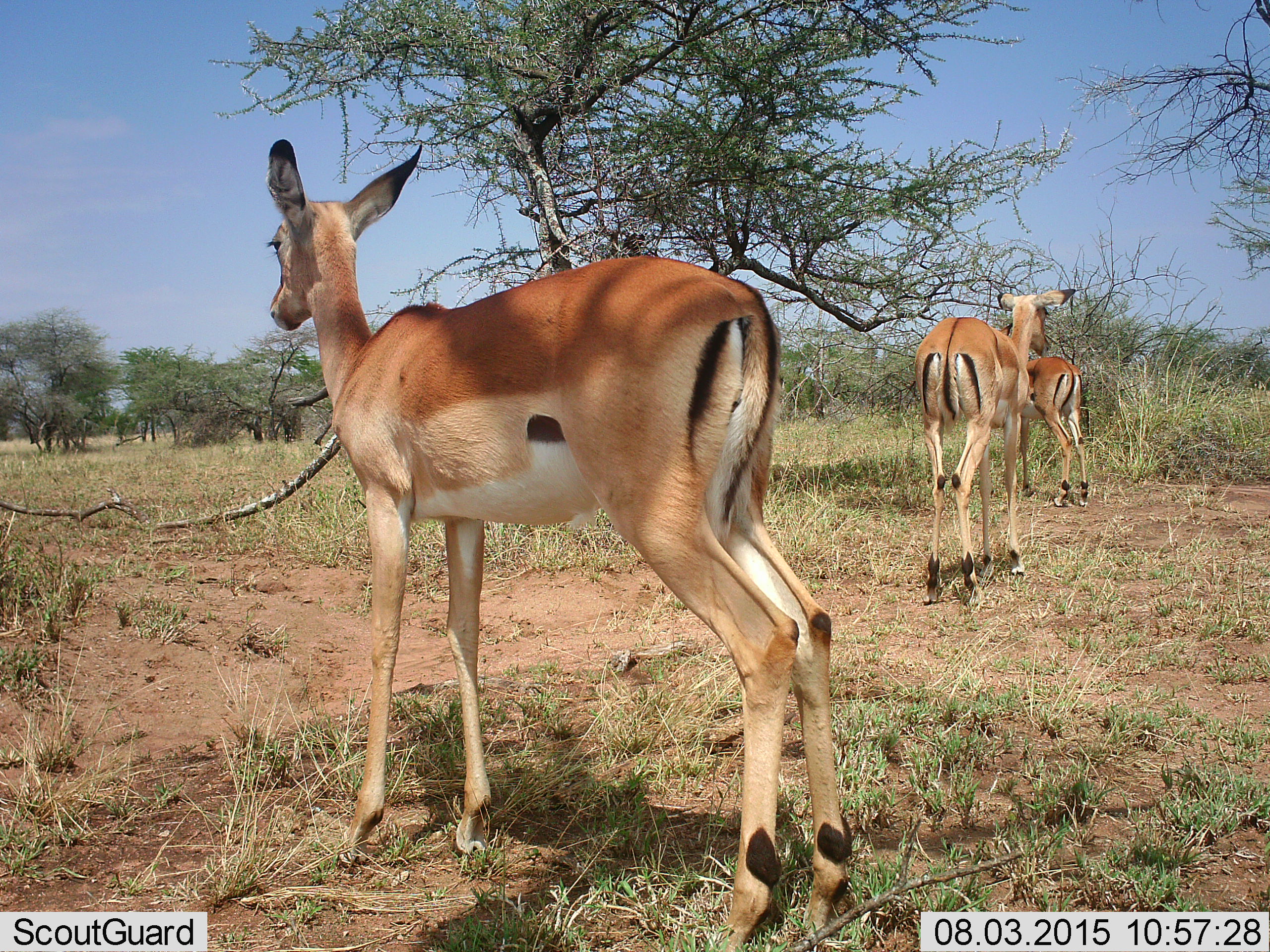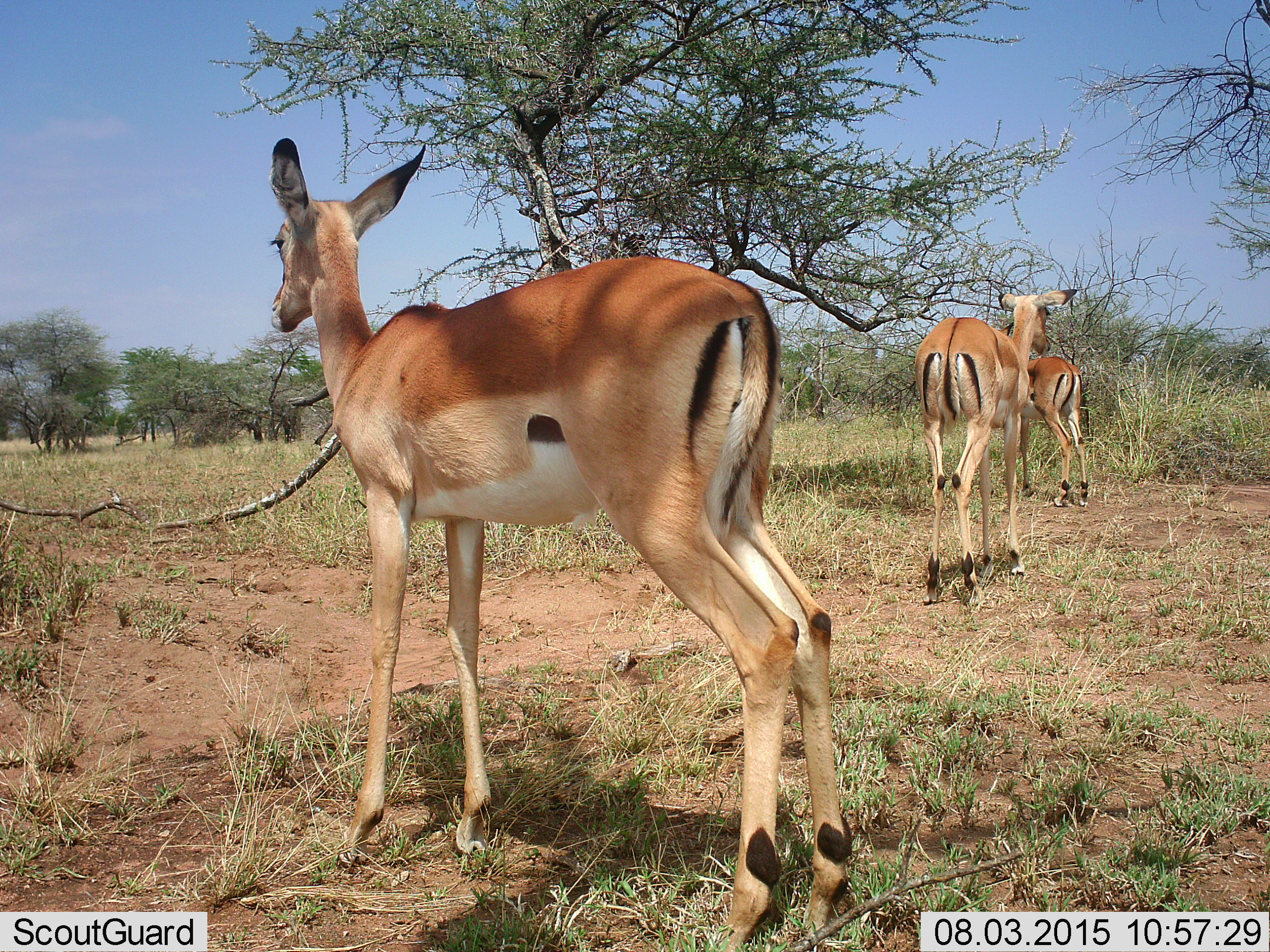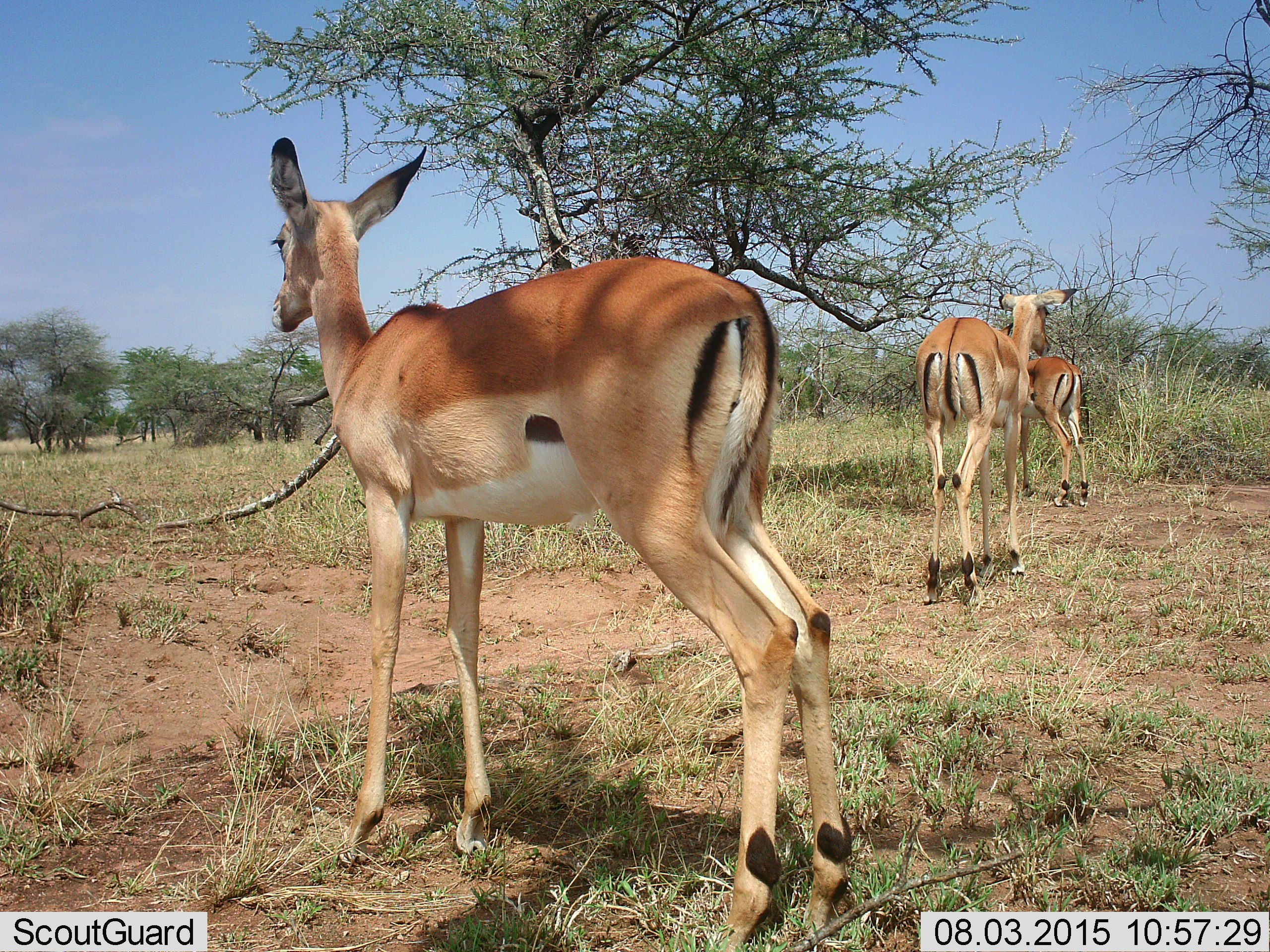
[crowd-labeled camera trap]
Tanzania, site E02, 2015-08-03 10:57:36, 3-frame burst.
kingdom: Animalia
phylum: Chordata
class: Mammalia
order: Artiodactyla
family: Bovidae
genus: Aepyceros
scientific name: Aepyceros melampus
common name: impala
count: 3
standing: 100%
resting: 0%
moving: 0%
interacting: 0%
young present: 0%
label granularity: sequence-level